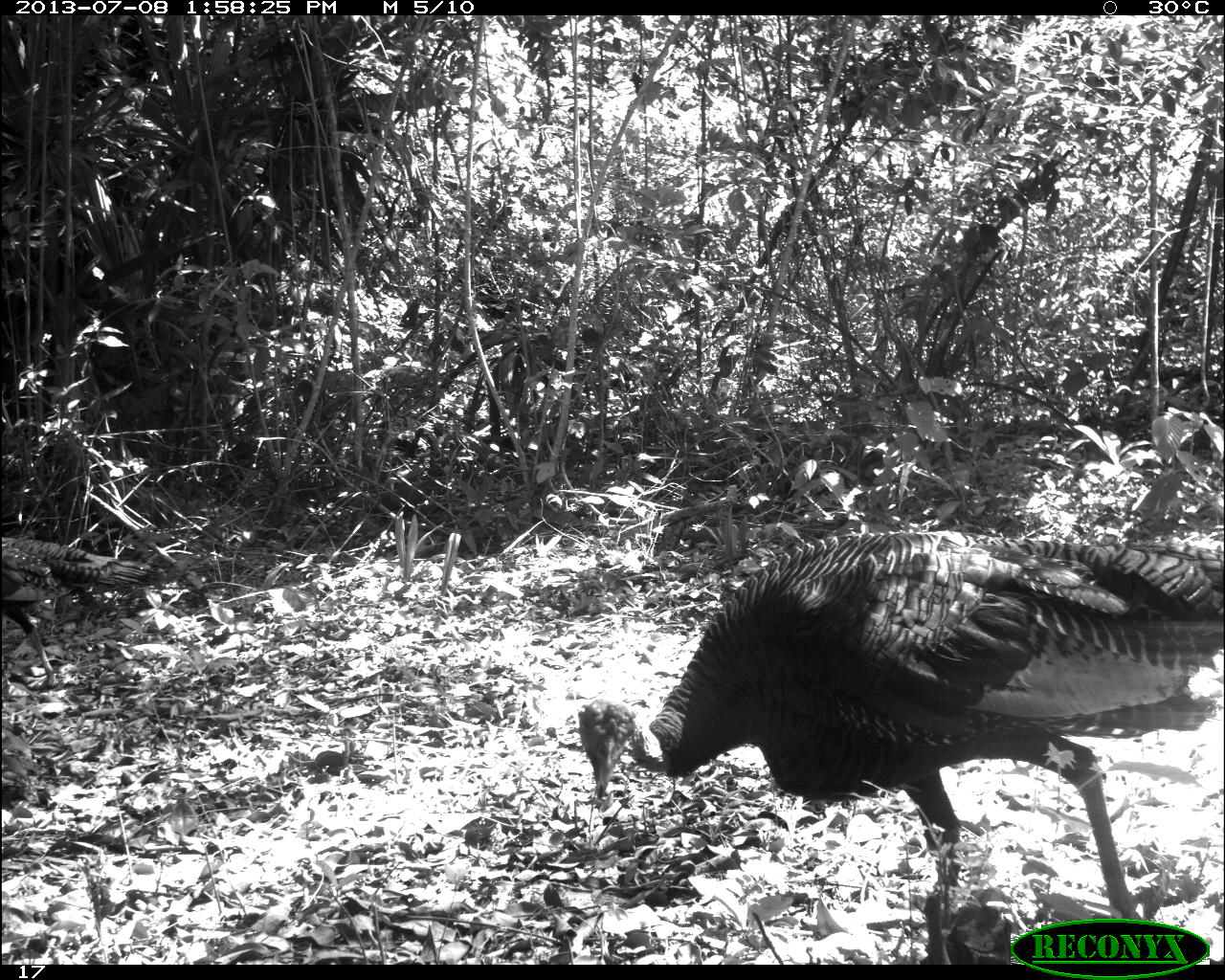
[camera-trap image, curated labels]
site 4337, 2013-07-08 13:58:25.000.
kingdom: Animalia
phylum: Chordata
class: Aves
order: Galliformes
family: Phasianidae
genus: Meleagris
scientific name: Meleagris ocellata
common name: ocellated turkey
Meleagris ocellata (ocellated turkey), count 2.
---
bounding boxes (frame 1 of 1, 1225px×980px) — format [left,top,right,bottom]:
meleagris ocellata: [578,531,1225,965]